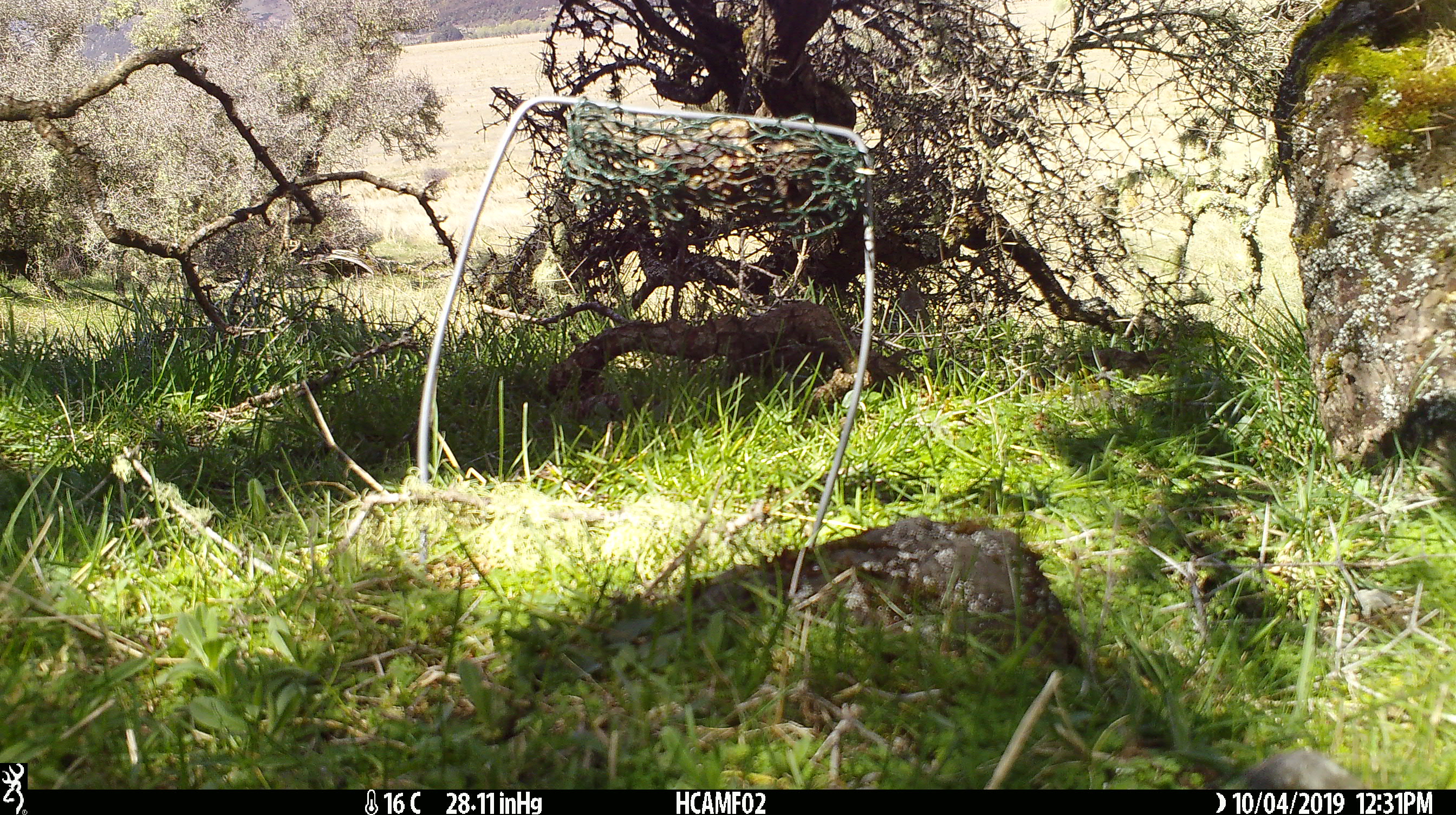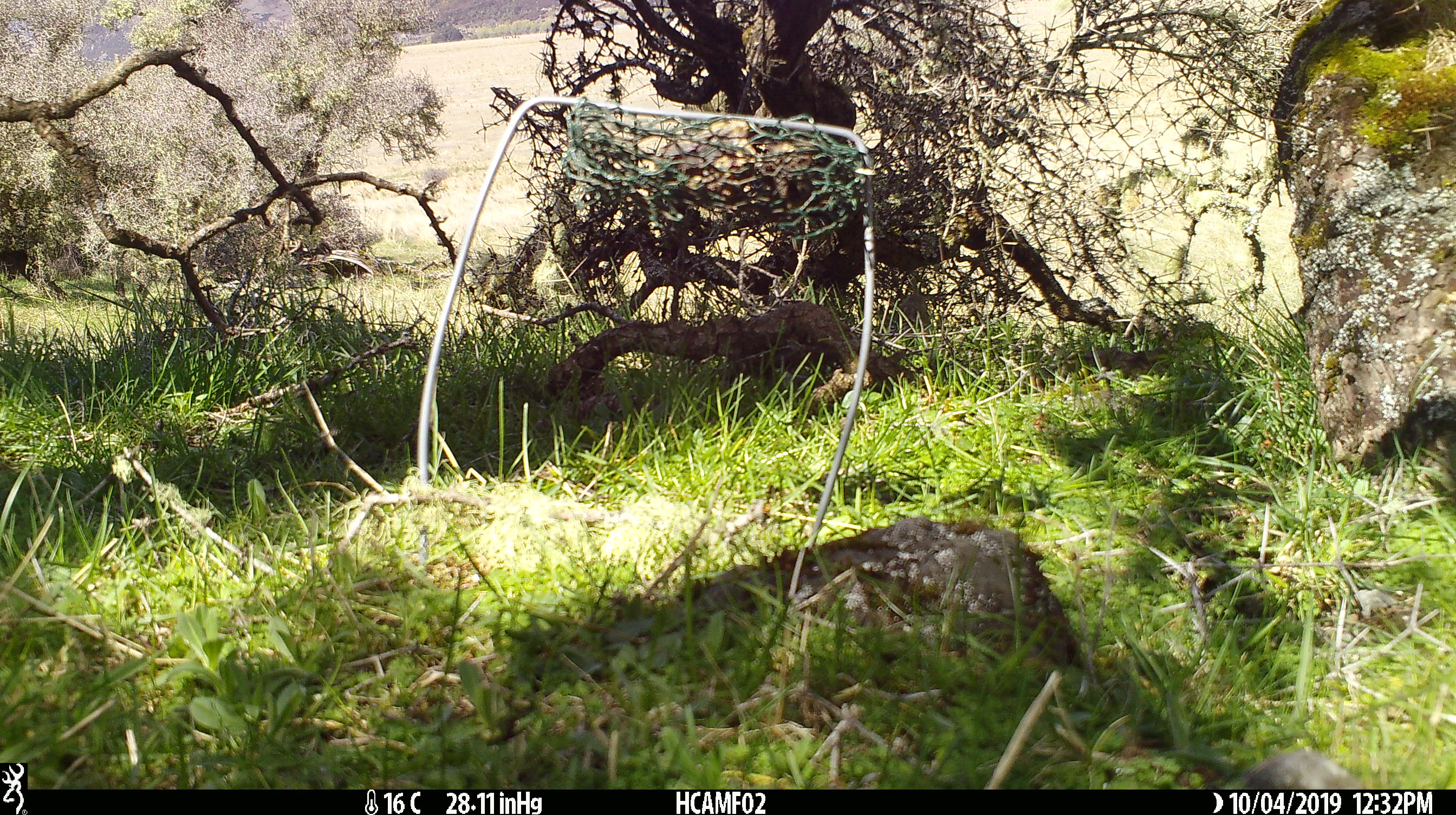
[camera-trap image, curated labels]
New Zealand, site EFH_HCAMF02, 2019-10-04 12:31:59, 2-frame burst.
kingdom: Animalia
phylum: Chordata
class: Aves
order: Passeriformes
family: Turdidae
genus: Turdus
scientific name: Turdus philomelos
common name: song thrush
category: thrush